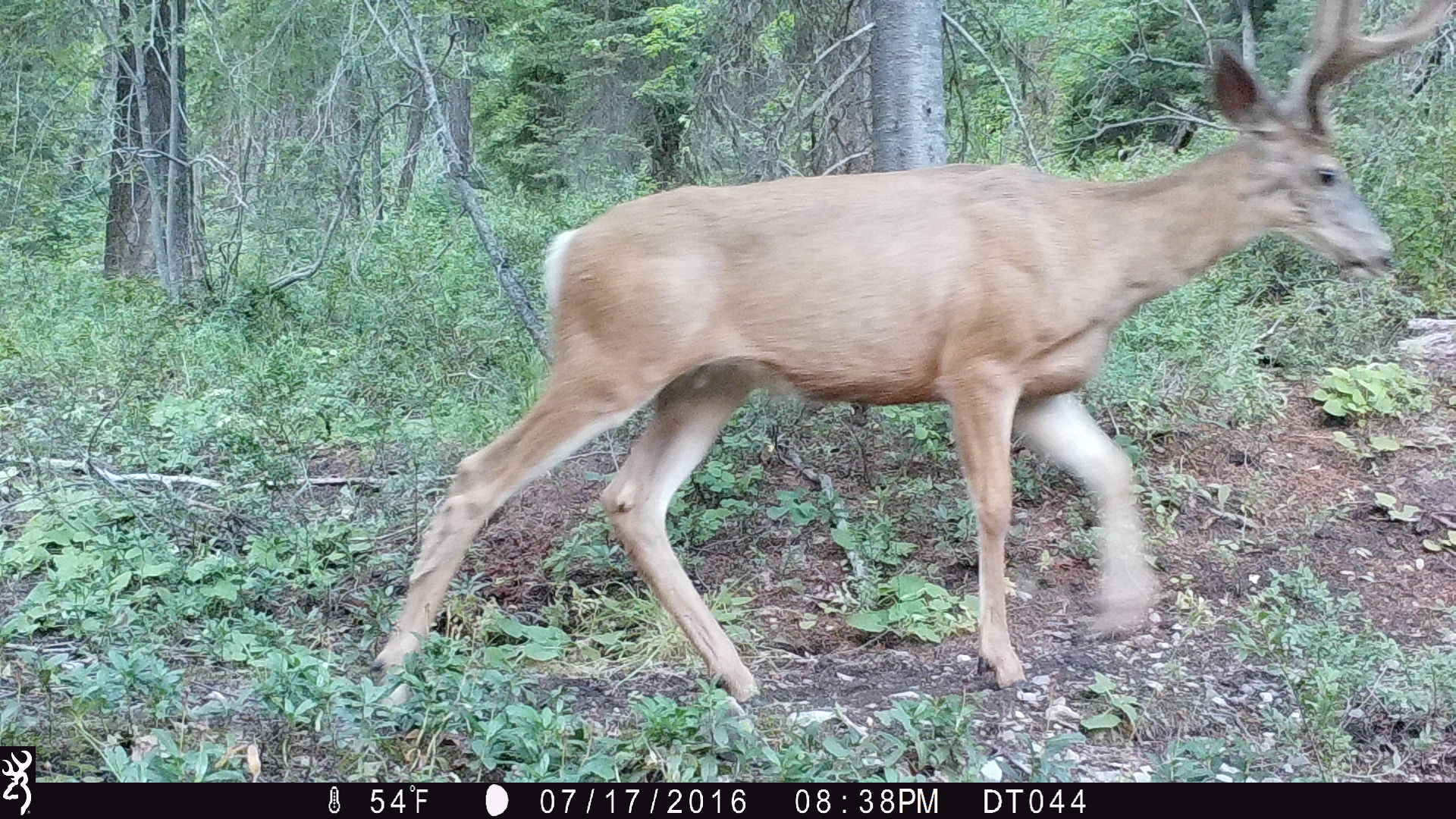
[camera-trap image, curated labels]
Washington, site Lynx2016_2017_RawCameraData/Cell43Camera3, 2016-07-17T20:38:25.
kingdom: Animalia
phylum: Chordata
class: Mammalia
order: Artiodactyla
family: Cervidae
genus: Odocoileus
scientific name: Odocoileus hemionus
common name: mule deer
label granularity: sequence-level